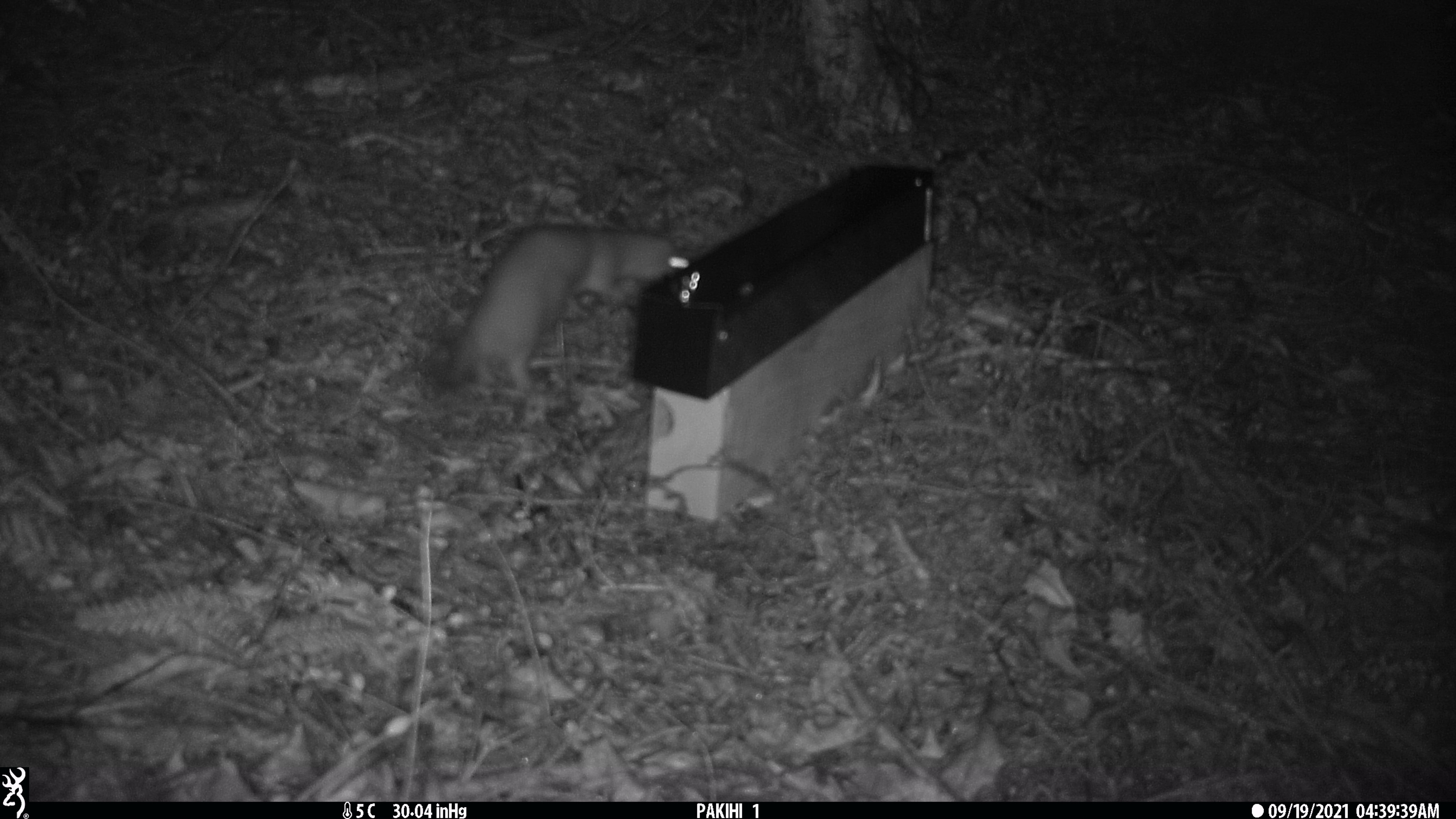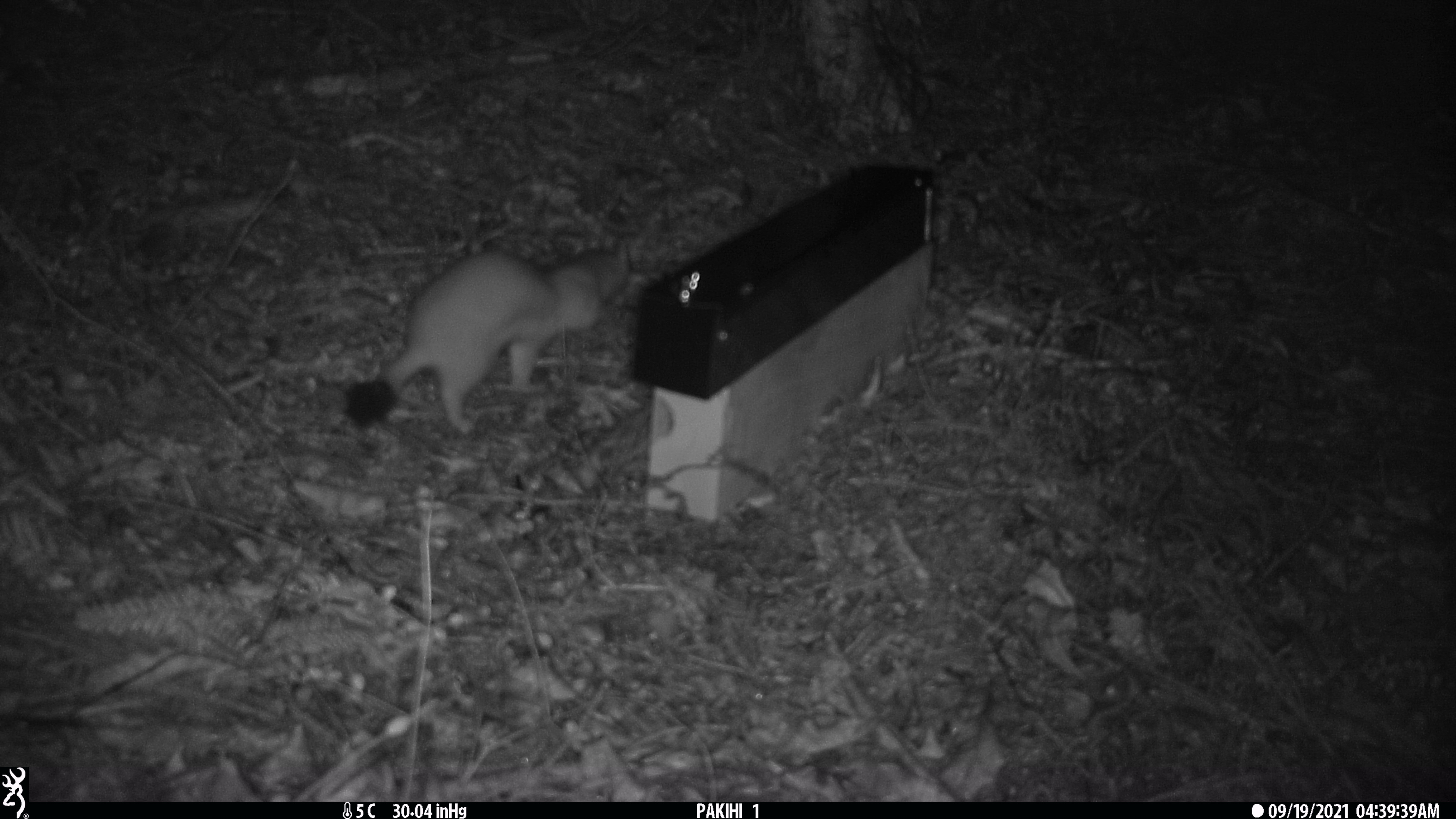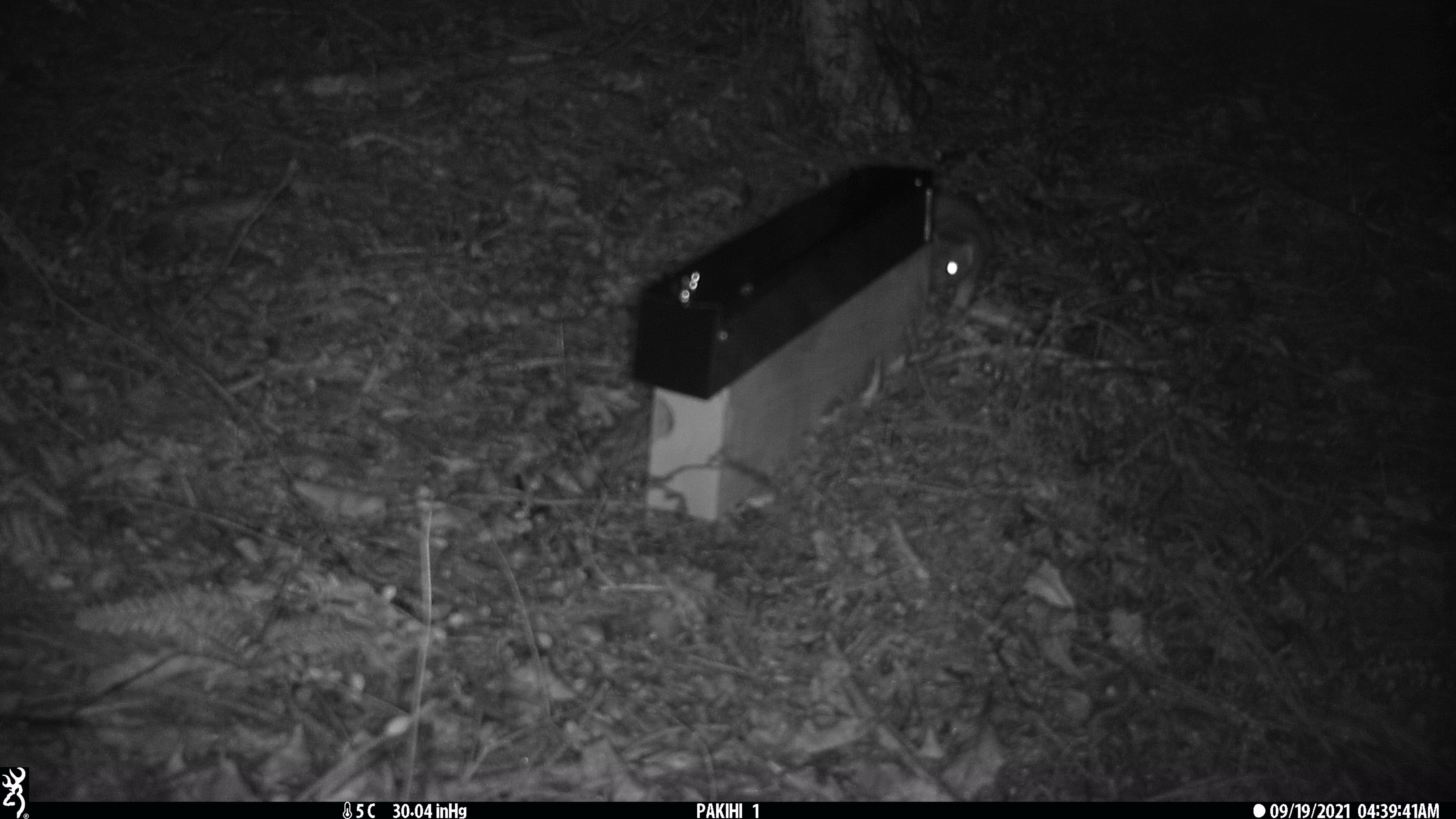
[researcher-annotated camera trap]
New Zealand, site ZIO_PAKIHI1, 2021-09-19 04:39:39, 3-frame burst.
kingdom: Animalia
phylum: Chordata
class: Mammalia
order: Carnivora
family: Mustelidae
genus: Mustela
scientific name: Mustela erminea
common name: stoat